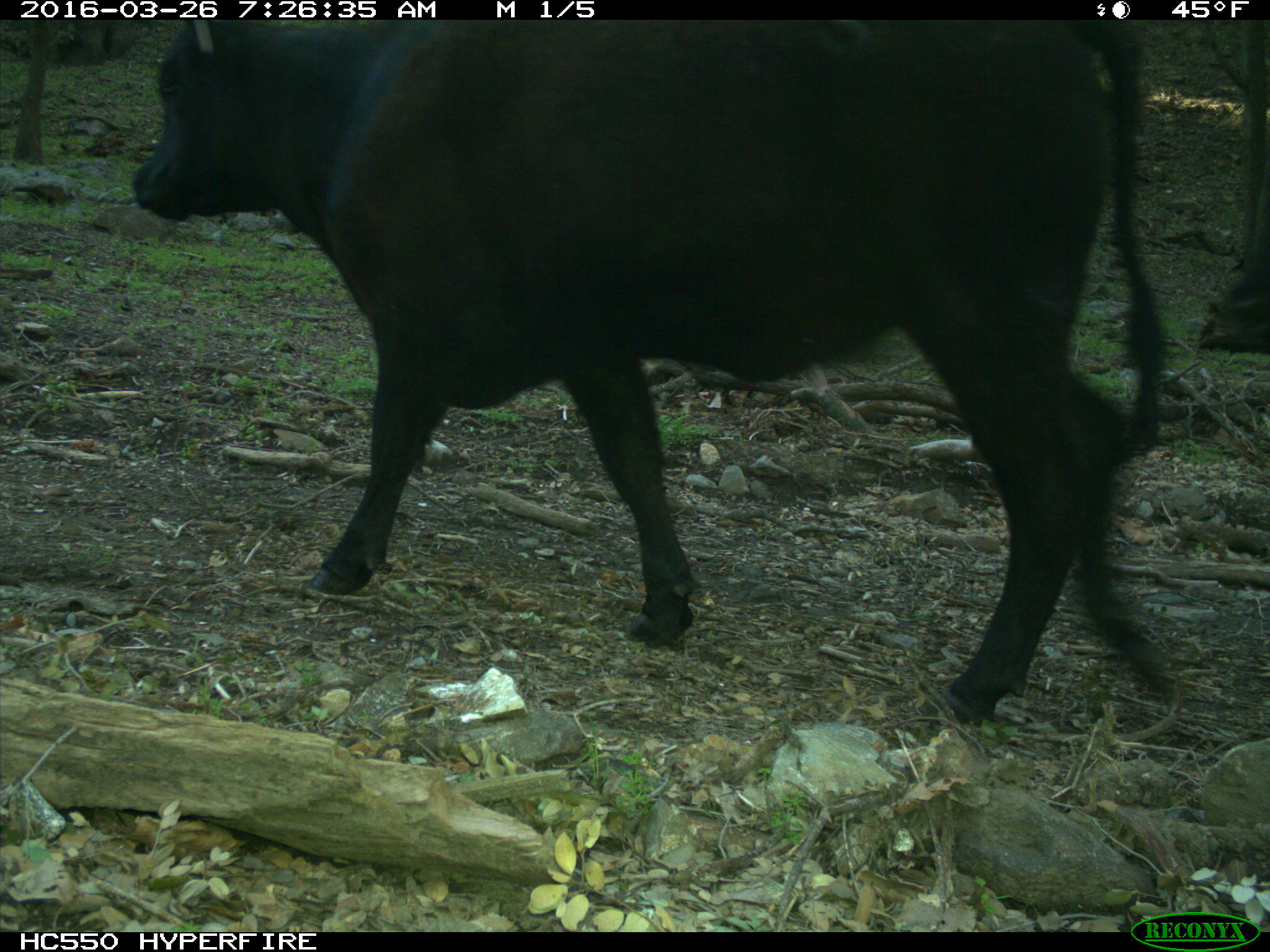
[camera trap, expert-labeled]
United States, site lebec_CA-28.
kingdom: Animalia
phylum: Chordata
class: Mammalia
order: Artiodactyla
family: Bovidae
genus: Bos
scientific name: Bos taurus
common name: domestic cow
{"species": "Bos taurus (domestic cow)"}